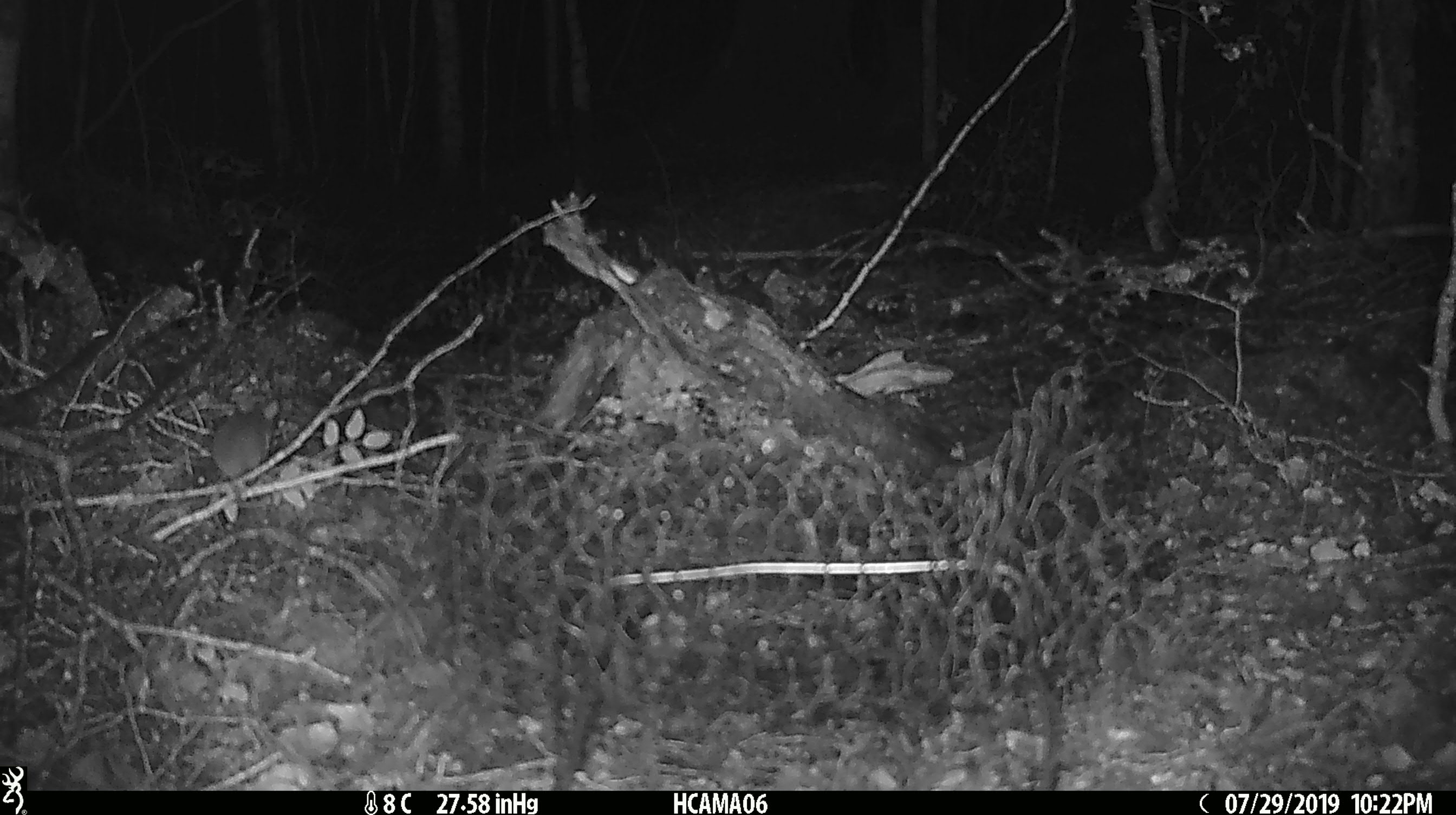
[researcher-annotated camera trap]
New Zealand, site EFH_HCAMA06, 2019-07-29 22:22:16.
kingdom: Animalia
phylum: Chordata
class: Mammalia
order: Rodentia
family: Muridae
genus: Mus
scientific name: Mus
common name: mouse